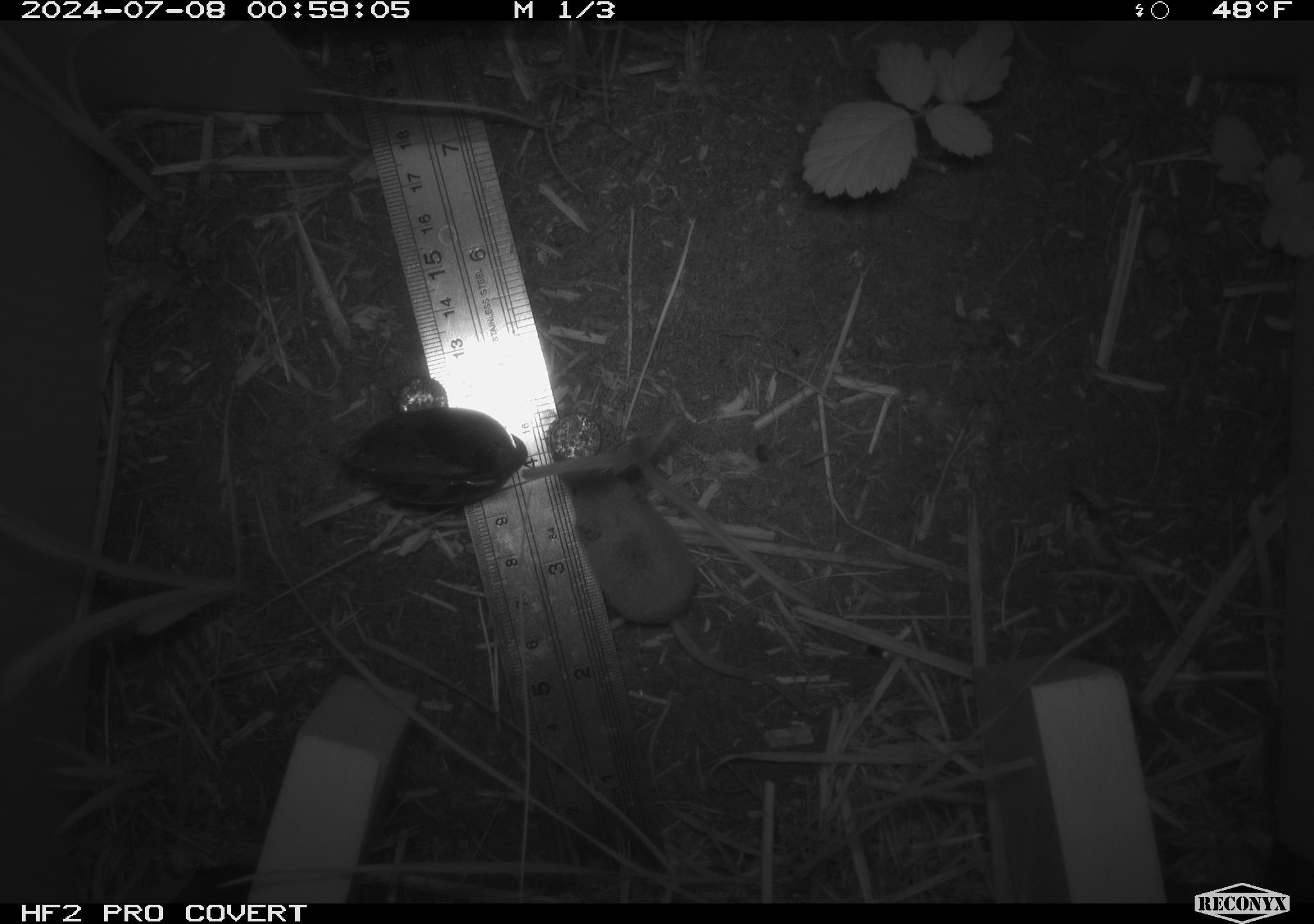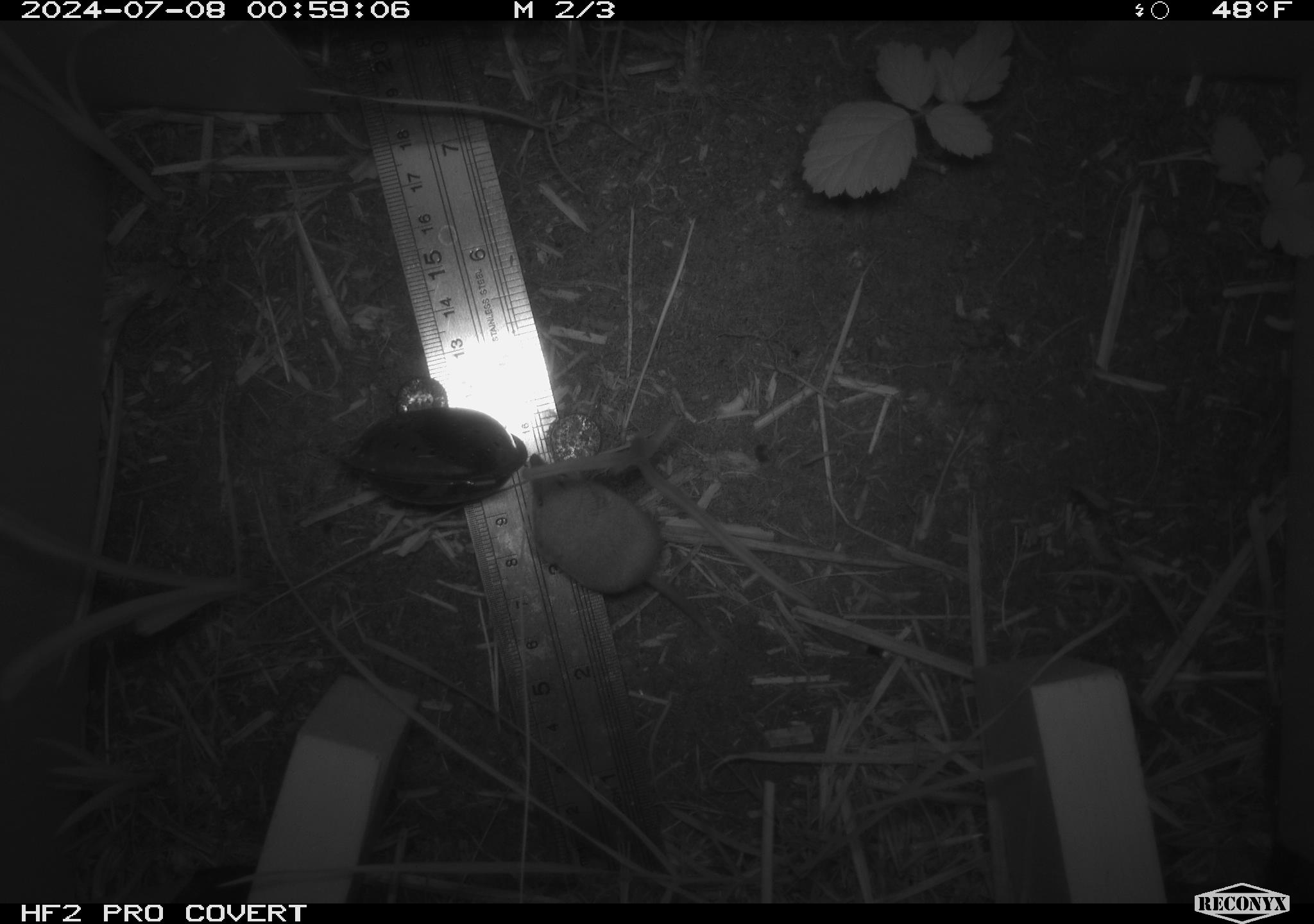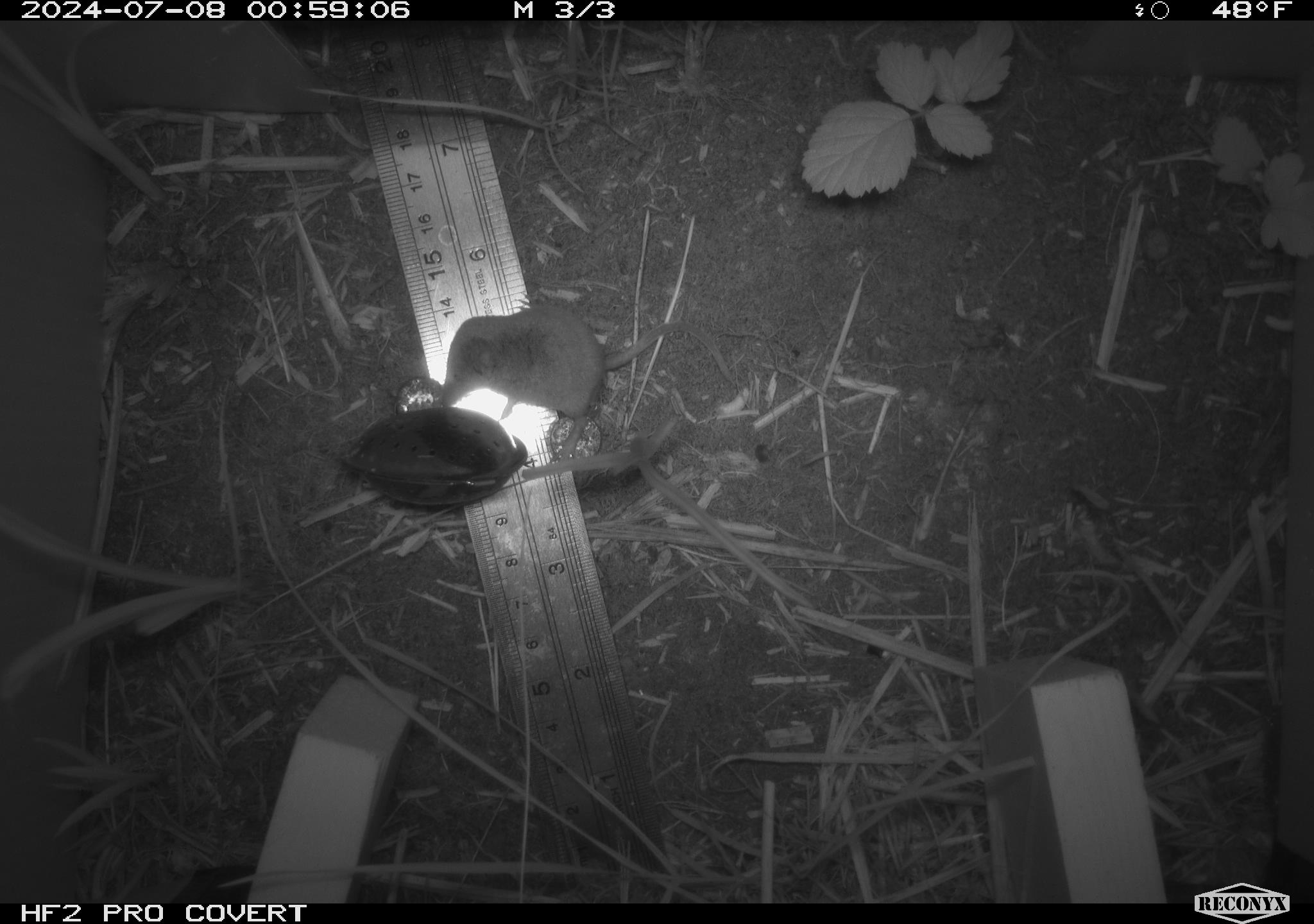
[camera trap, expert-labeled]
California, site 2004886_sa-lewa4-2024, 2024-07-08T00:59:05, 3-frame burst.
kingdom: Animalia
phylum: Chordata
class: Mammalia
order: Eulipotyphla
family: Soricidae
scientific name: Soricidae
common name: shrews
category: soricidae family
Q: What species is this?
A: Soricidae family (shrews) (Soricidae).